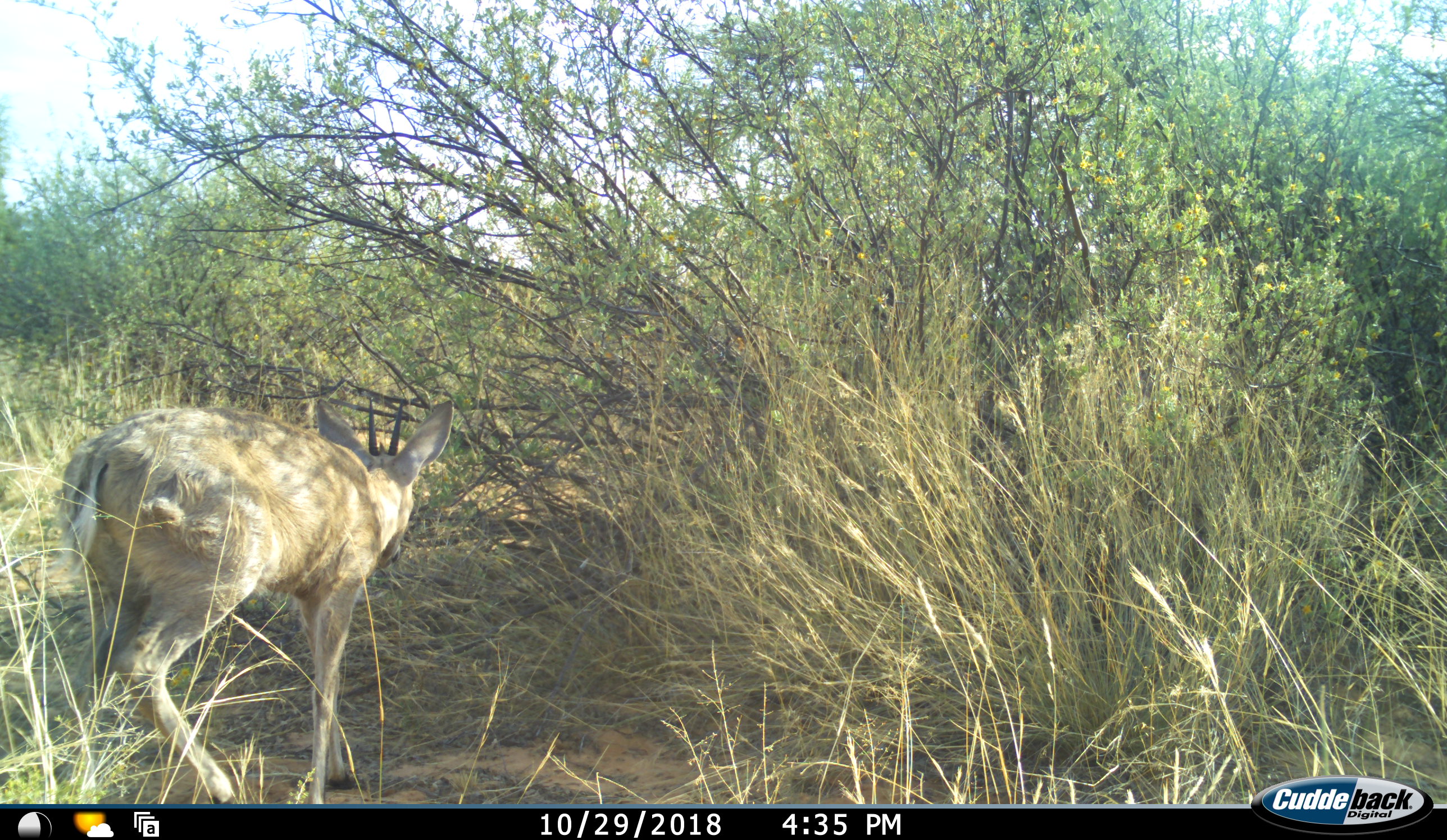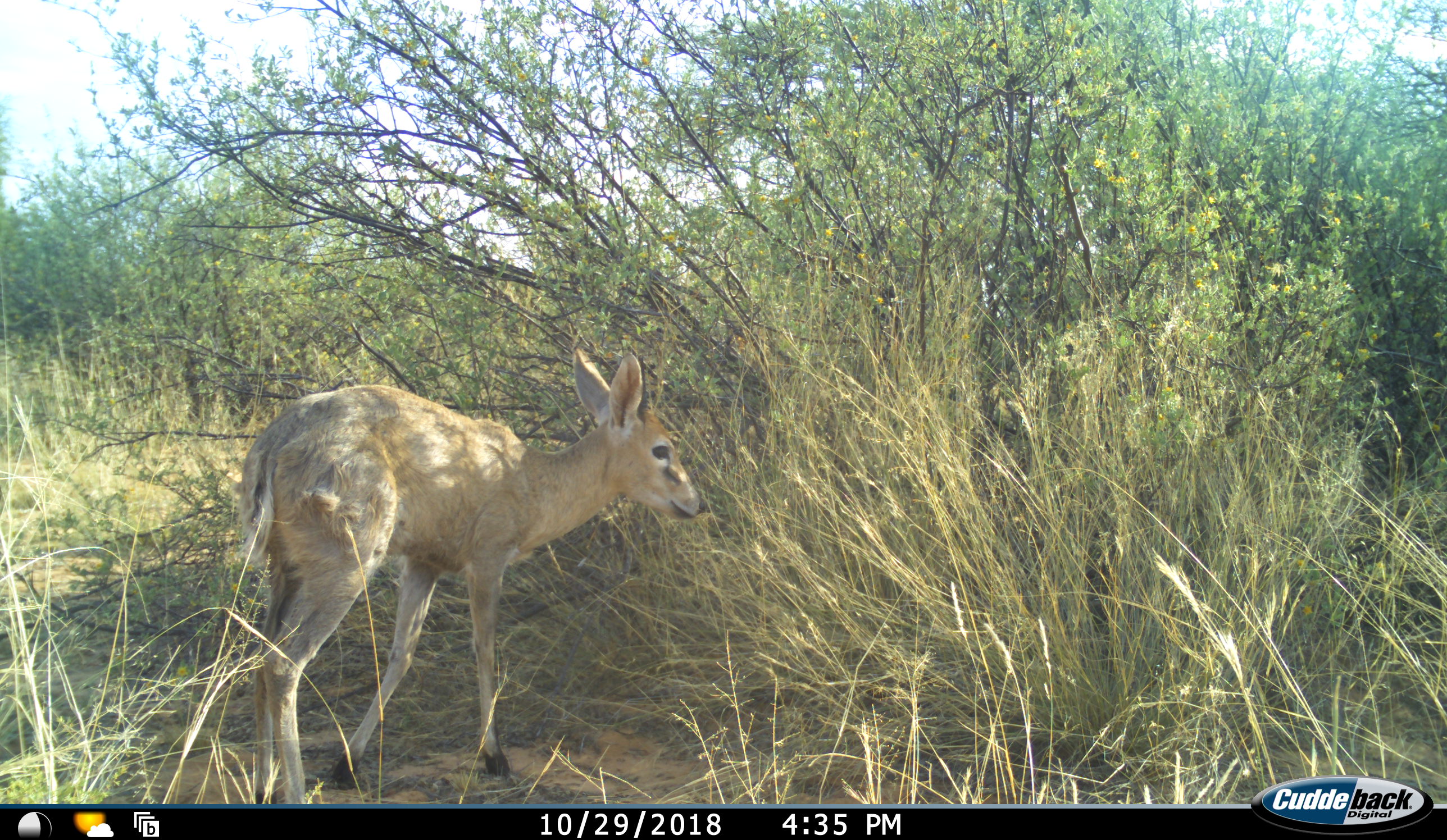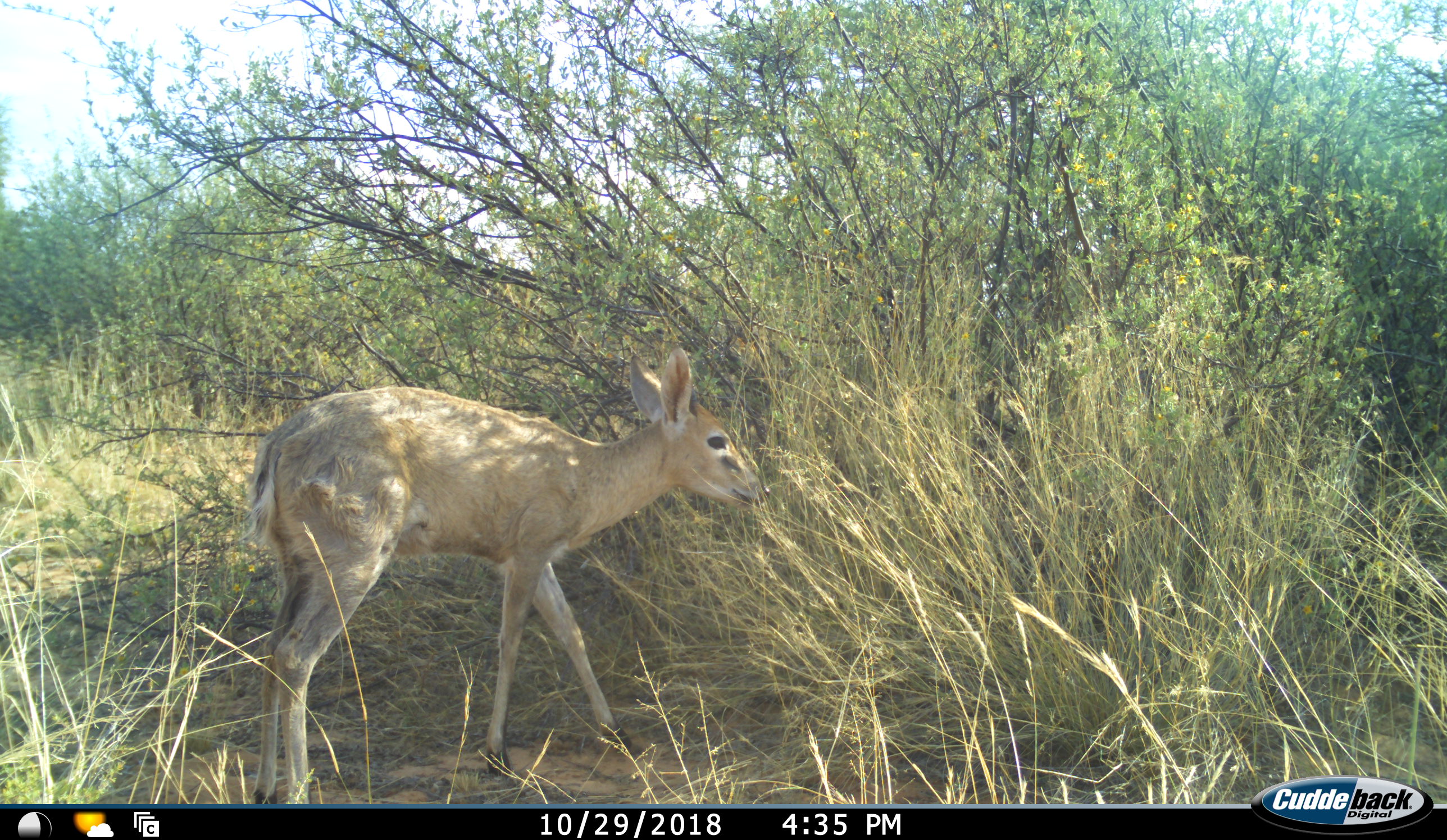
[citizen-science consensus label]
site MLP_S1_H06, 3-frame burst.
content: unidentified animal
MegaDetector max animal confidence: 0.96